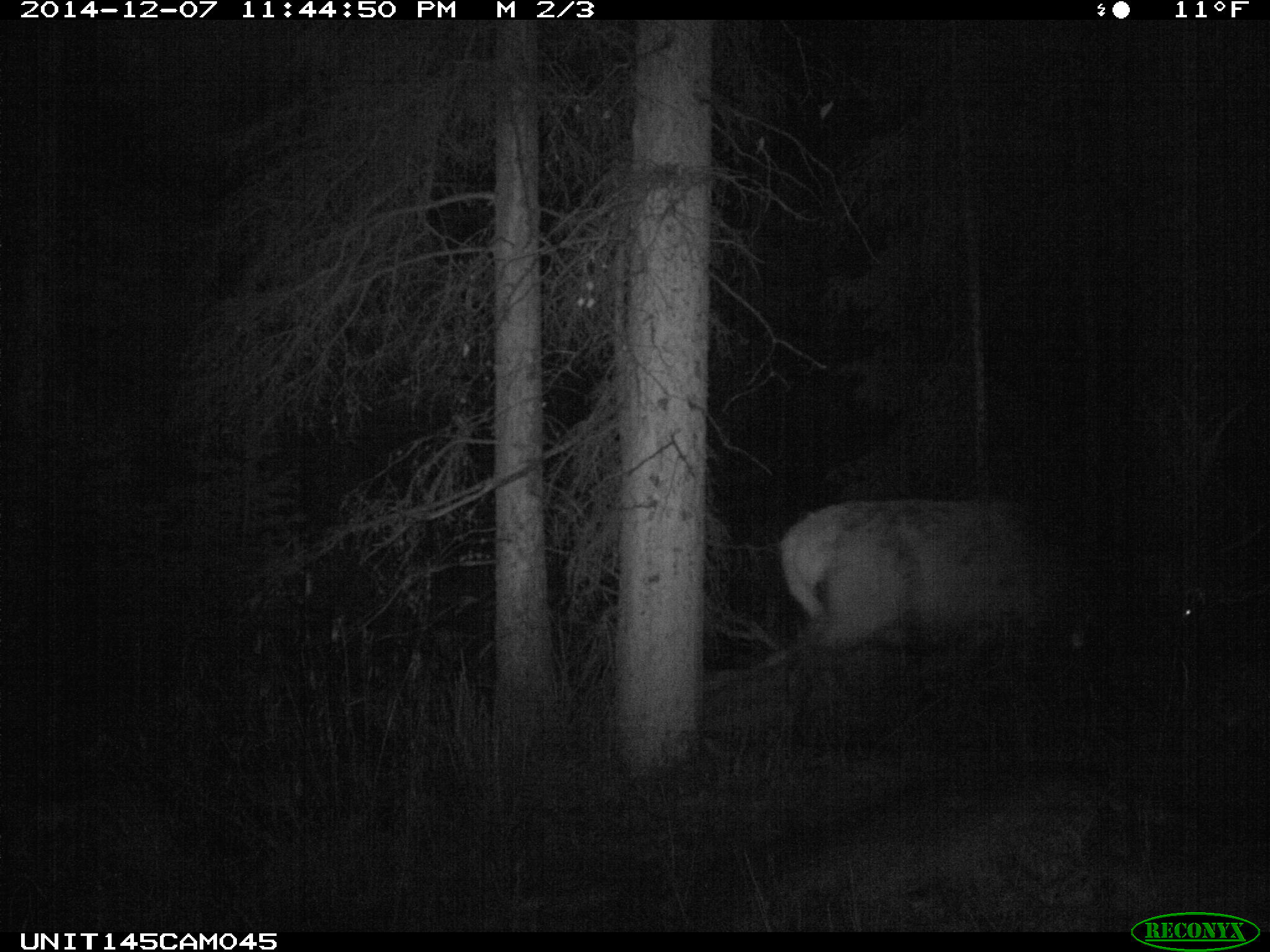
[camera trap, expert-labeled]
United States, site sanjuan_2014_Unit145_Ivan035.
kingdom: Animalia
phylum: Chordata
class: Mammalia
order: Artiodactyla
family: Cervidae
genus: Cervus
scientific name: Cervus elaphus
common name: red deer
Cervus elaphus (red deer).